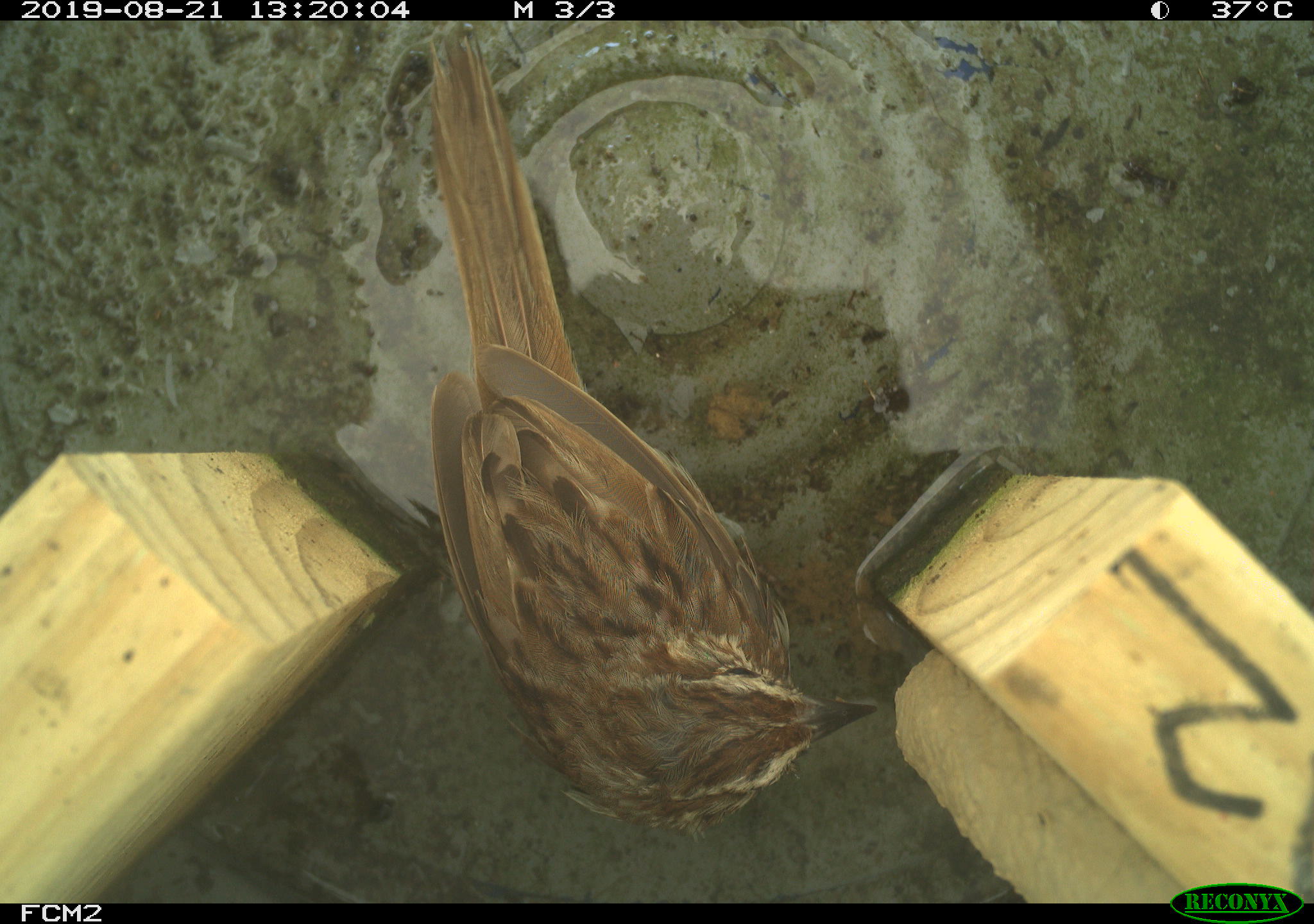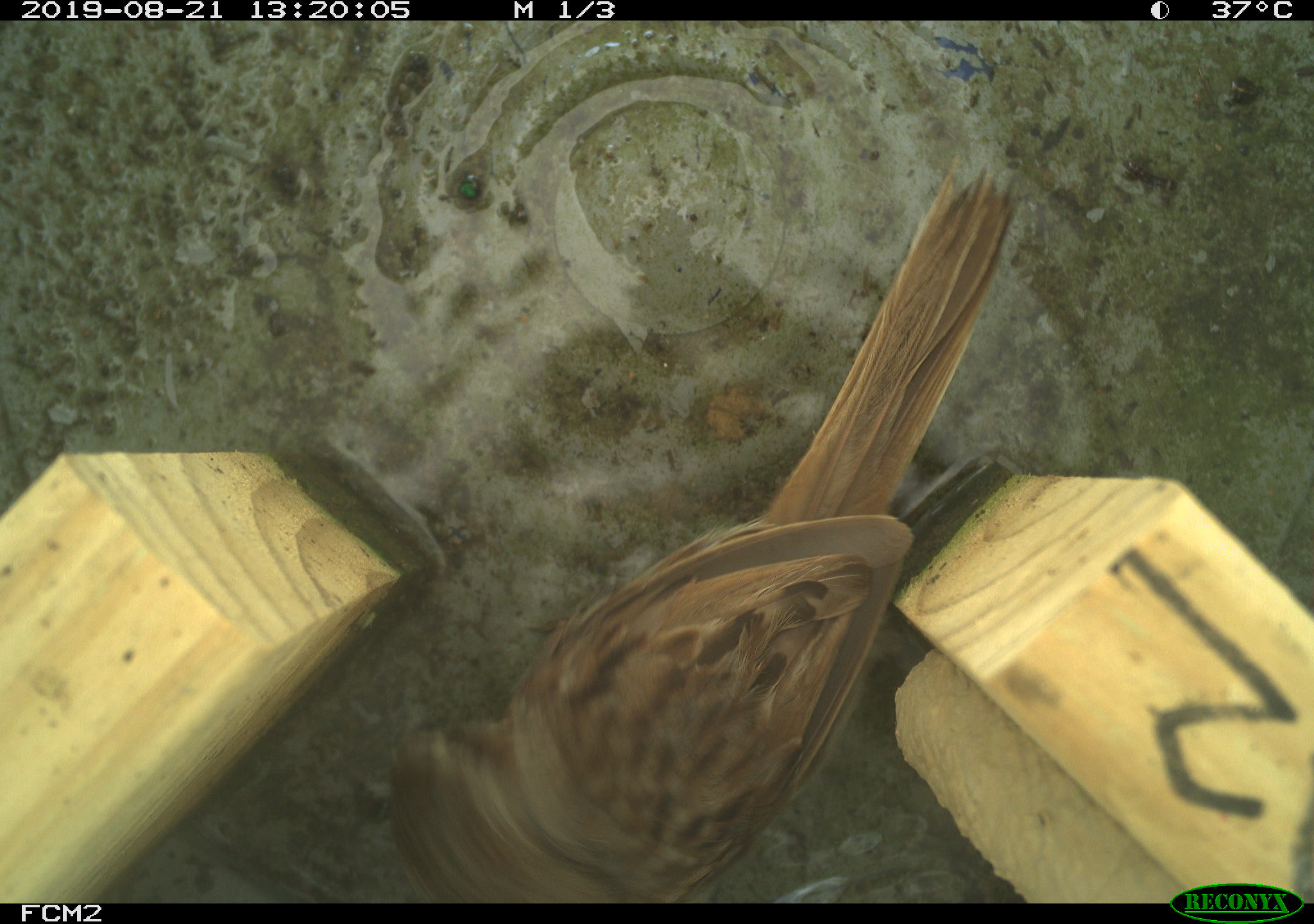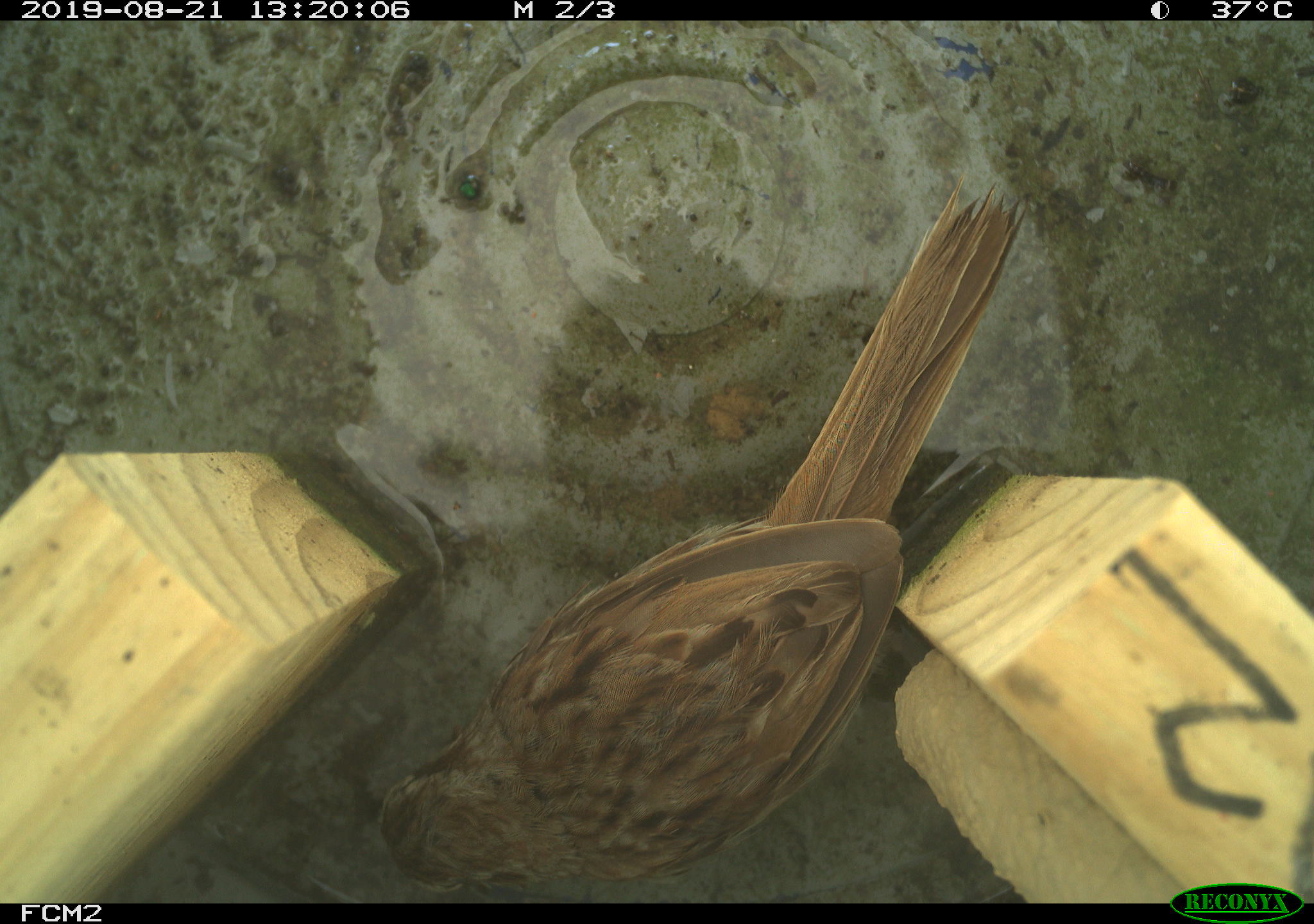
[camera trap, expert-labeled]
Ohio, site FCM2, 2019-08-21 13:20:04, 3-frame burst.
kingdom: Animalia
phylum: Chordata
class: Aves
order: Passeriformes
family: Passerellidae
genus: Melospiza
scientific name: Melospiza melodia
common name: song sparrow